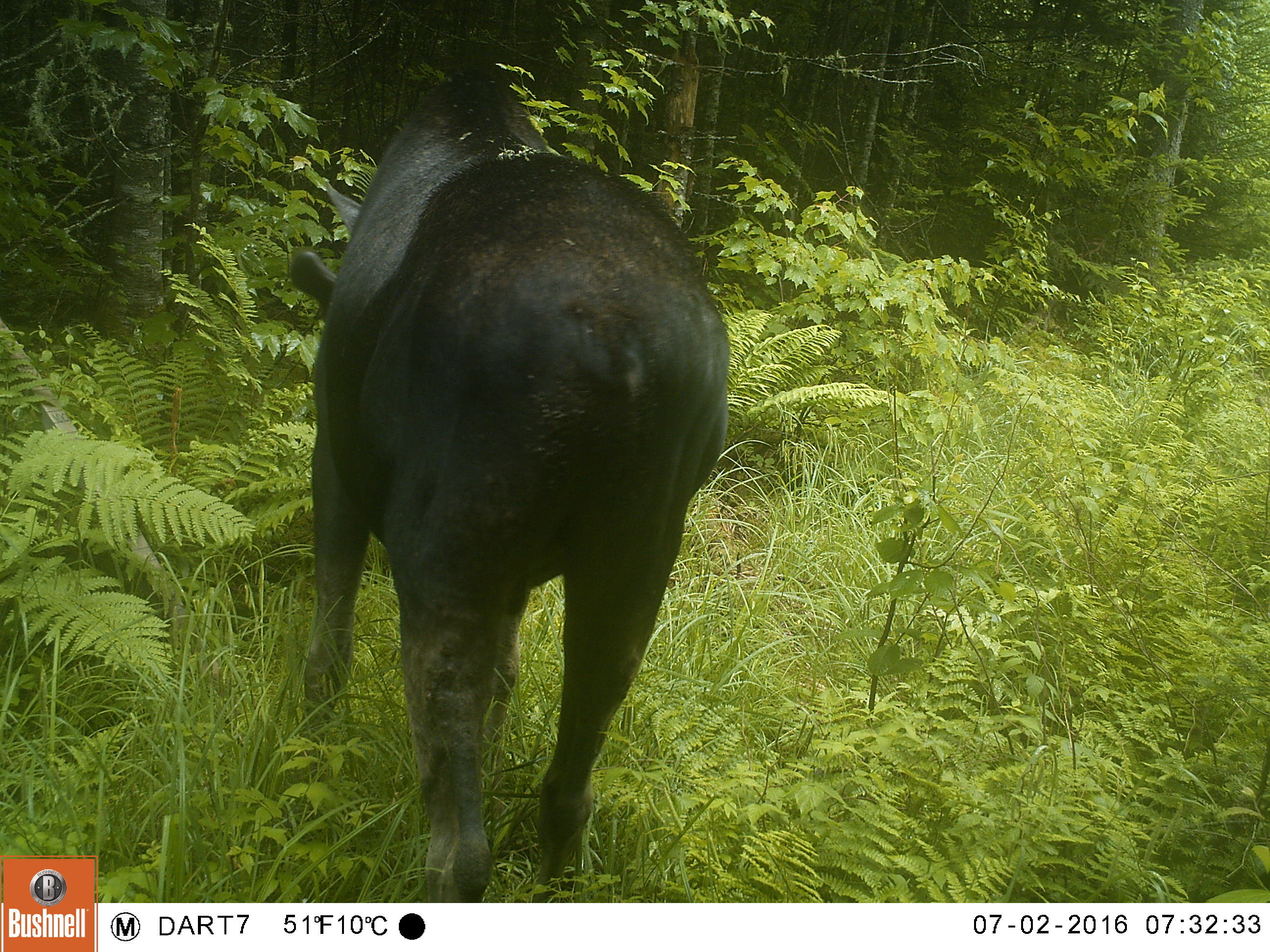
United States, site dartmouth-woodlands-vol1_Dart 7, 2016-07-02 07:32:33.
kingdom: Animalia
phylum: Chordata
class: Mammalia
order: Artiodactyla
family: Cervidae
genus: Alces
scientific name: Alces alces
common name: moose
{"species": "moose (Alces alces)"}